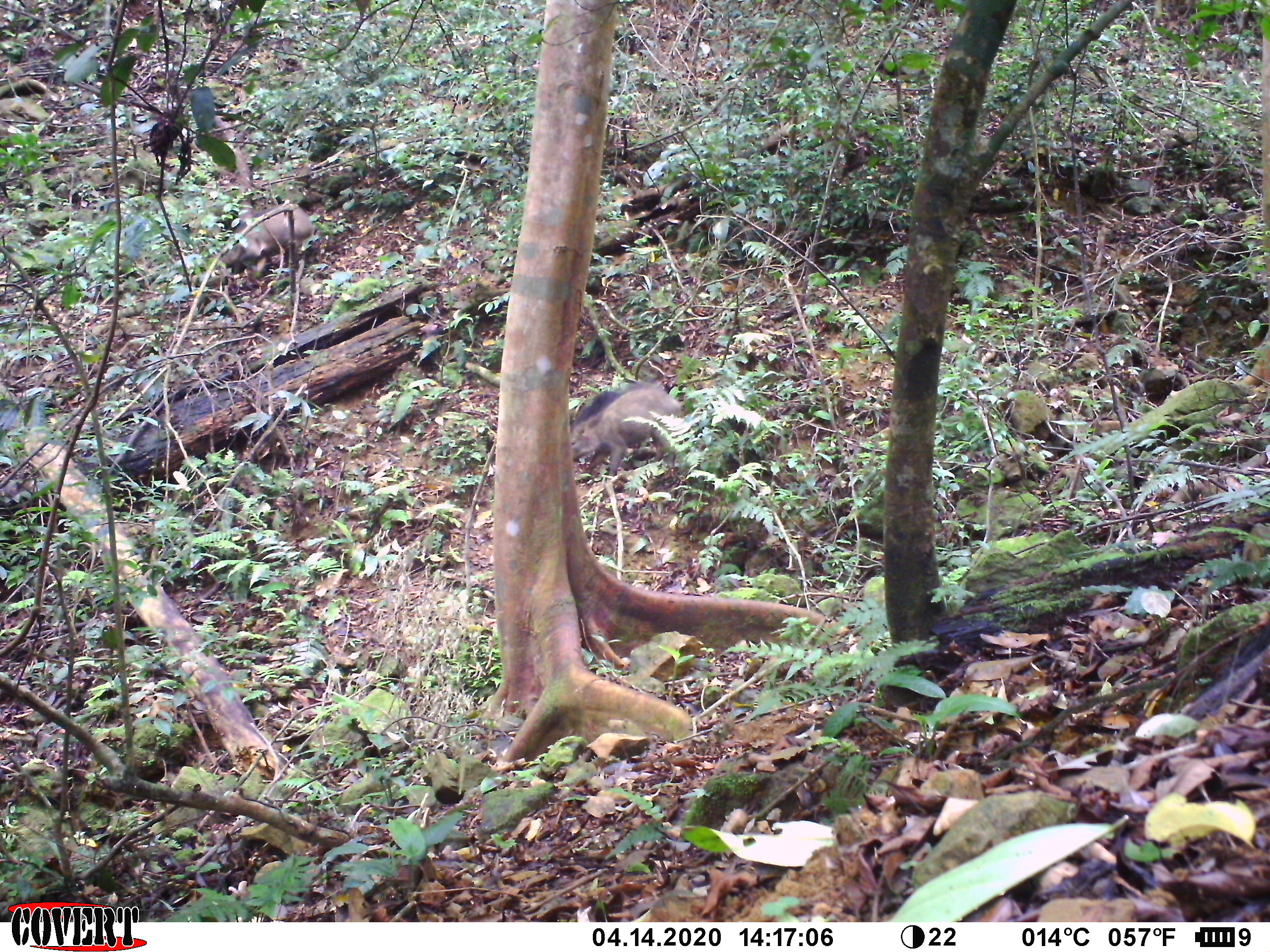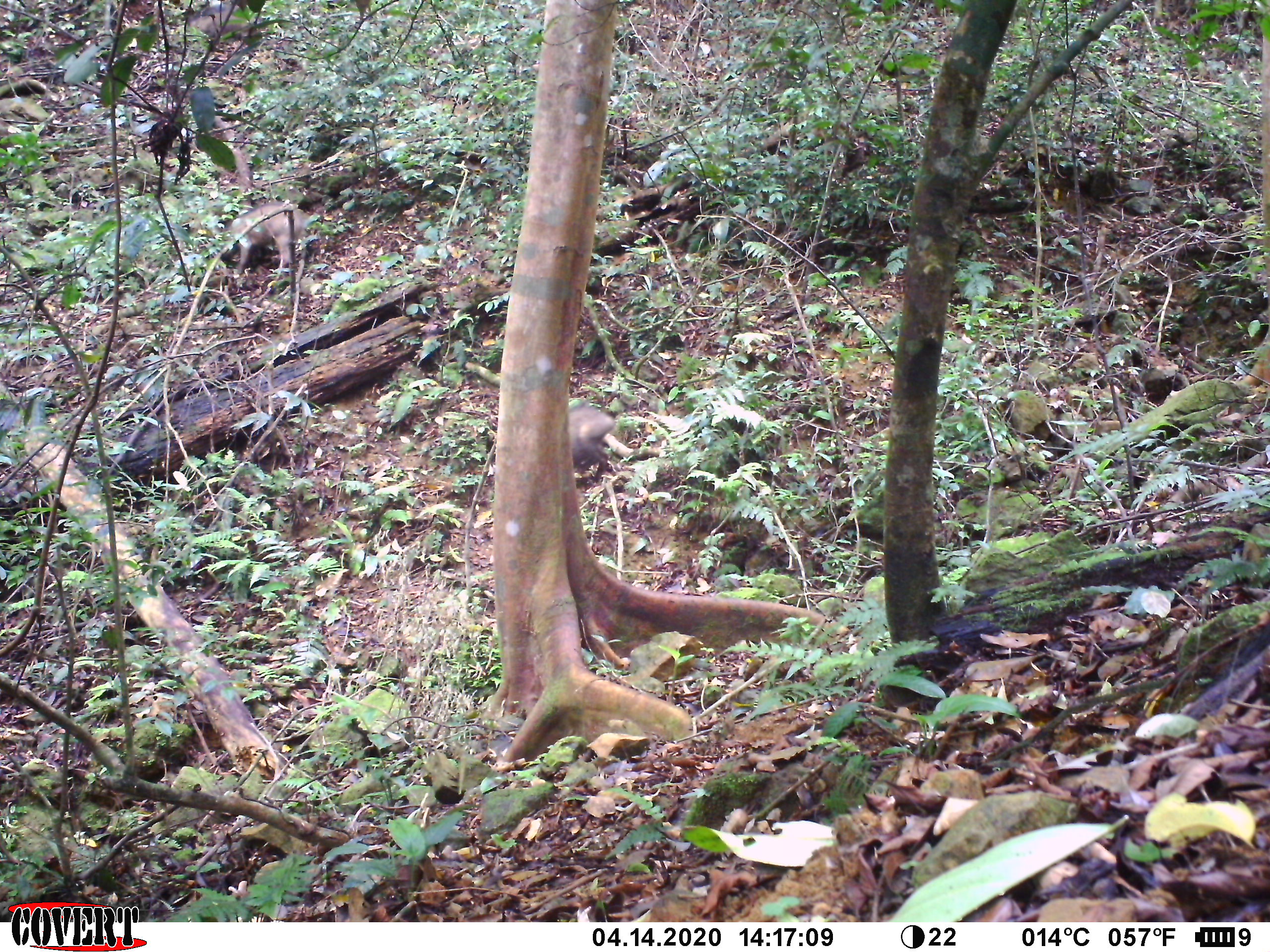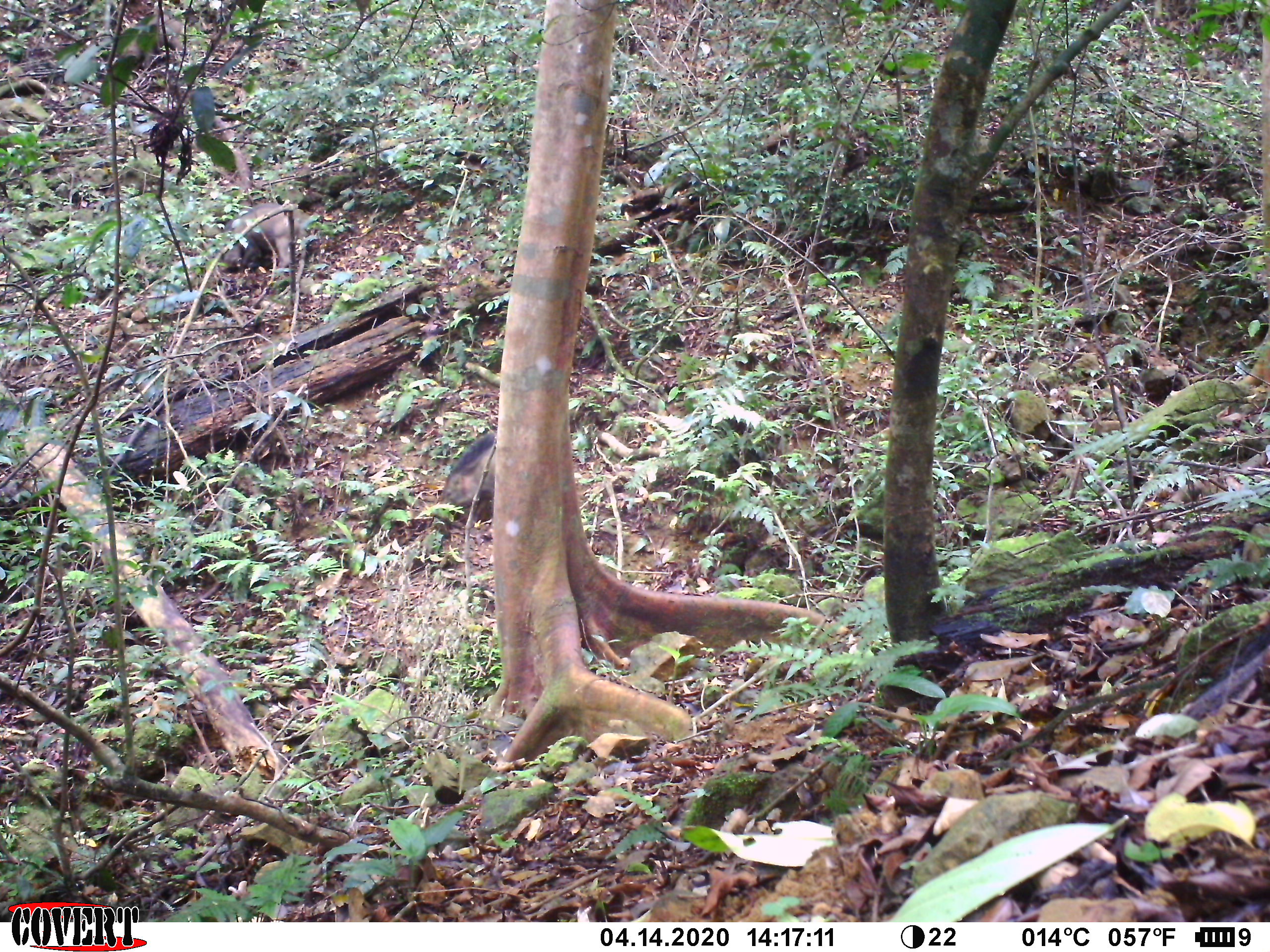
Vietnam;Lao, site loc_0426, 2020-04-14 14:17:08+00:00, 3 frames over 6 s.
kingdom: Animalia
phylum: Chordata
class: Mammalia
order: Artiodactyla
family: Suidae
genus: Sus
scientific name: Sus scrofa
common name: eurasian wild pig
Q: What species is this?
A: Eurasian wild pig (Sus scrofa).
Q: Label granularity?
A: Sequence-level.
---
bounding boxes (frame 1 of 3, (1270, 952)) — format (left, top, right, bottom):
eurasian wild pig: (569, 380, 681, 480); (218, 202, 313, 276)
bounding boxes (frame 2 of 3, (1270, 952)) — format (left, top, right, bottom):
eurasian wild pig: (220, 200, 311, 274); (569, 402, 614, 481)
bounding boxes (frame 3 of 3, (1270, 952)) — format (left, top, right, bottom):
eurasian wild pig: (218, 203, 310, 274); (440, 432, 495, 527)